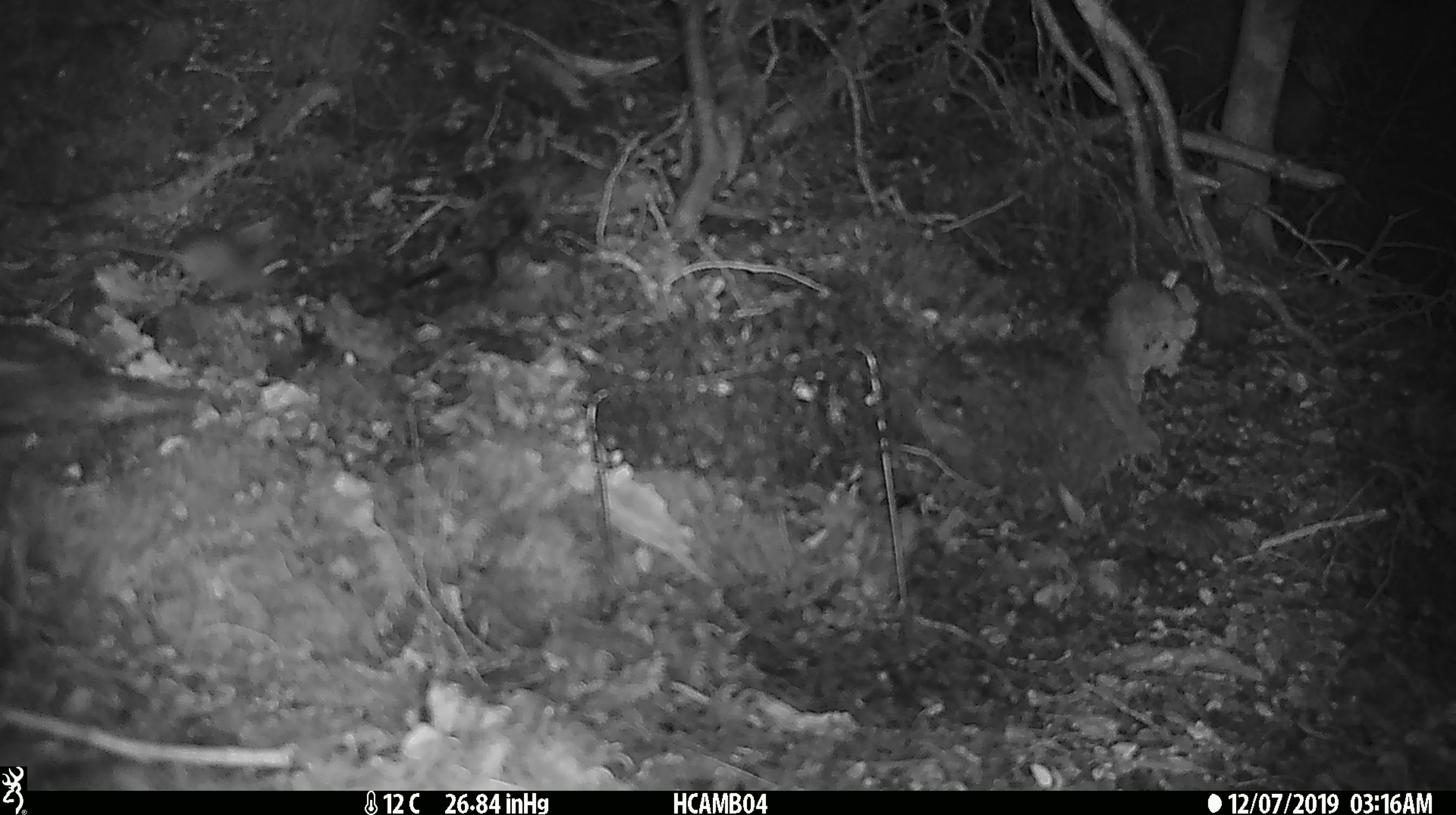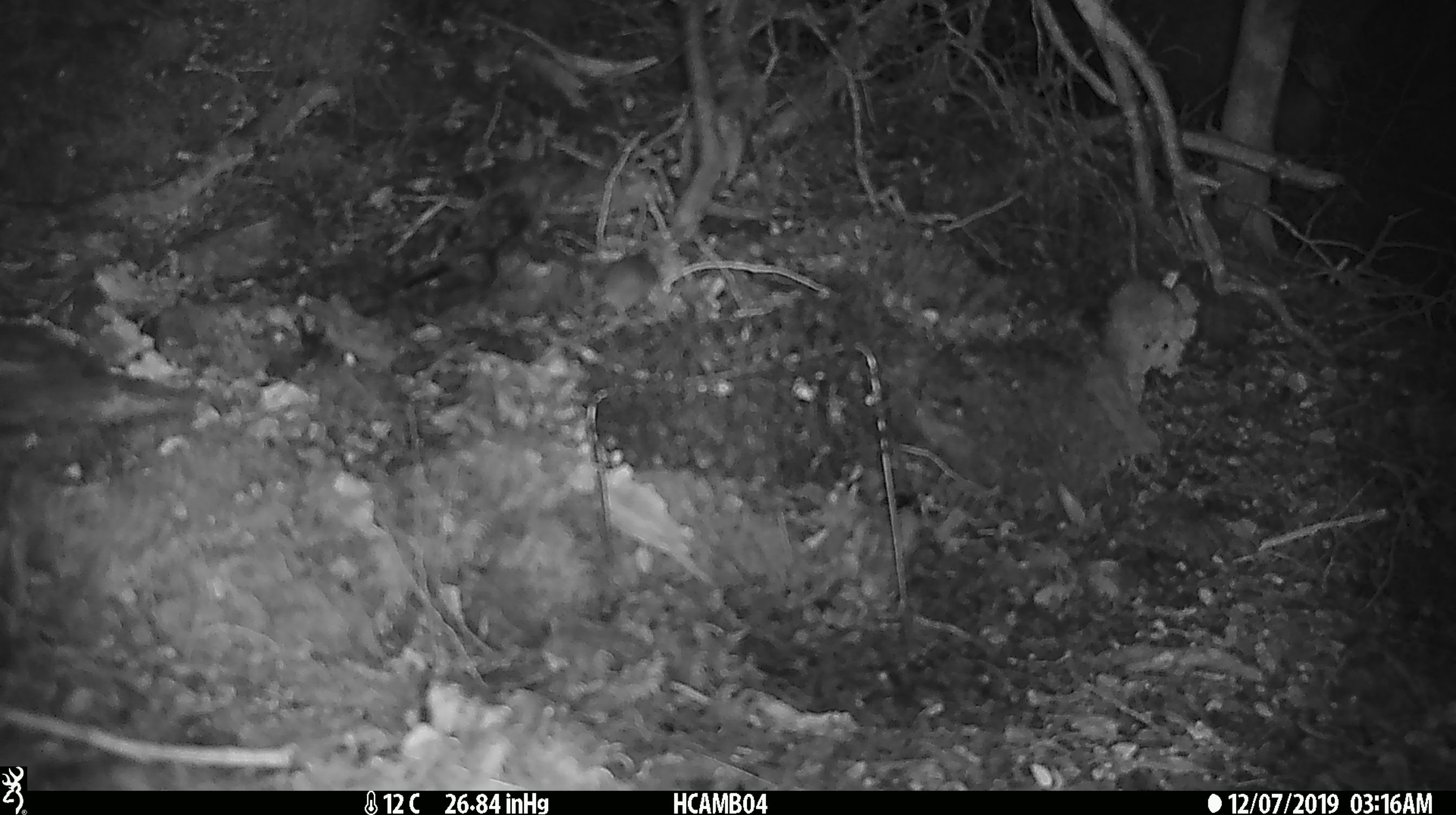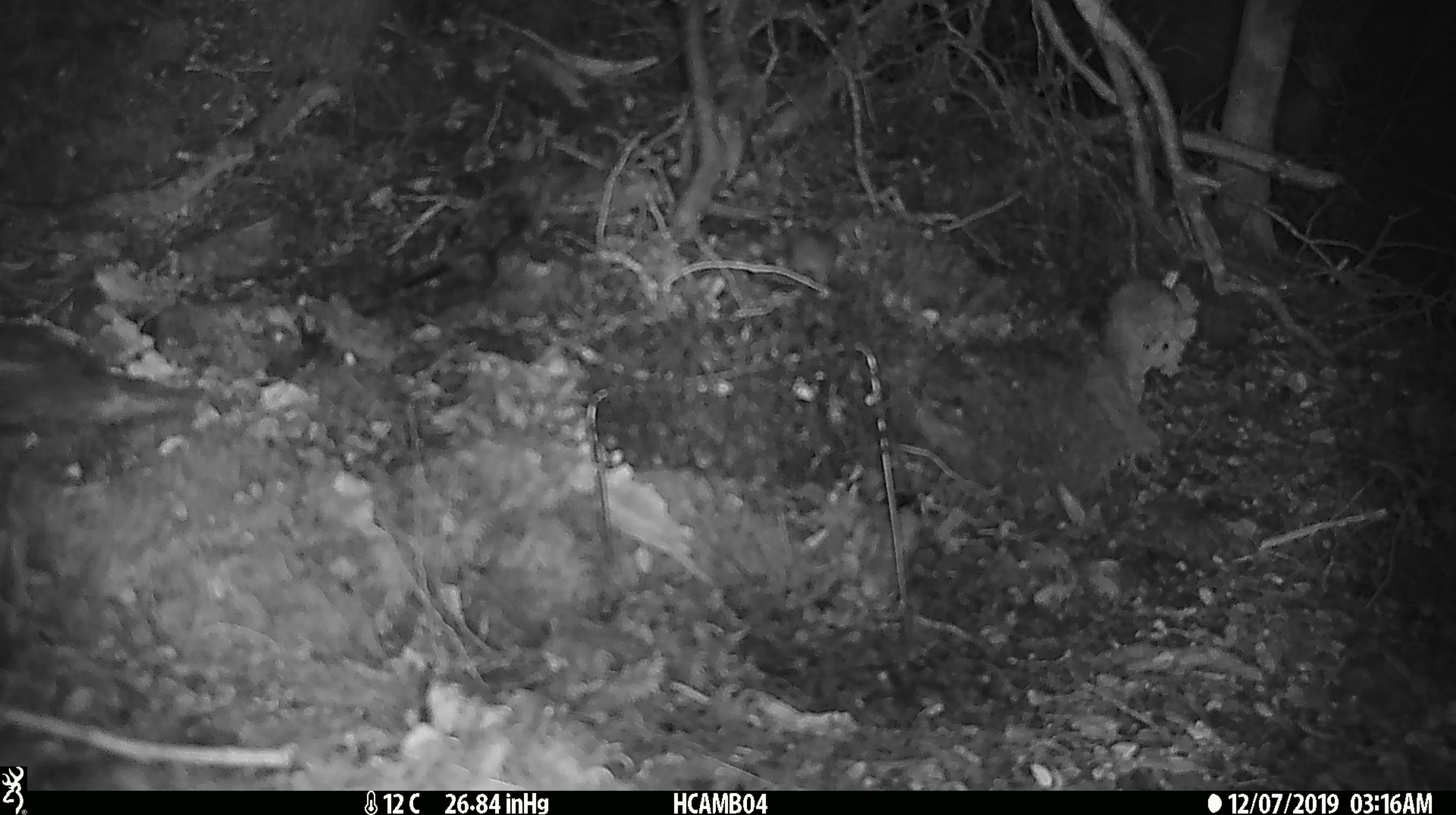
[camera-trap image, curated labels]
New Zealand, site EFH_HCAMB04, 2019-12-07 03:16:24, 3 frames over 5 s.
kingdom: Animalia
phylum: Chordata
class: Mammalia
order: Rodentia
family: Muridae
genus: Mus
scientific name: Mus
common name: mouse